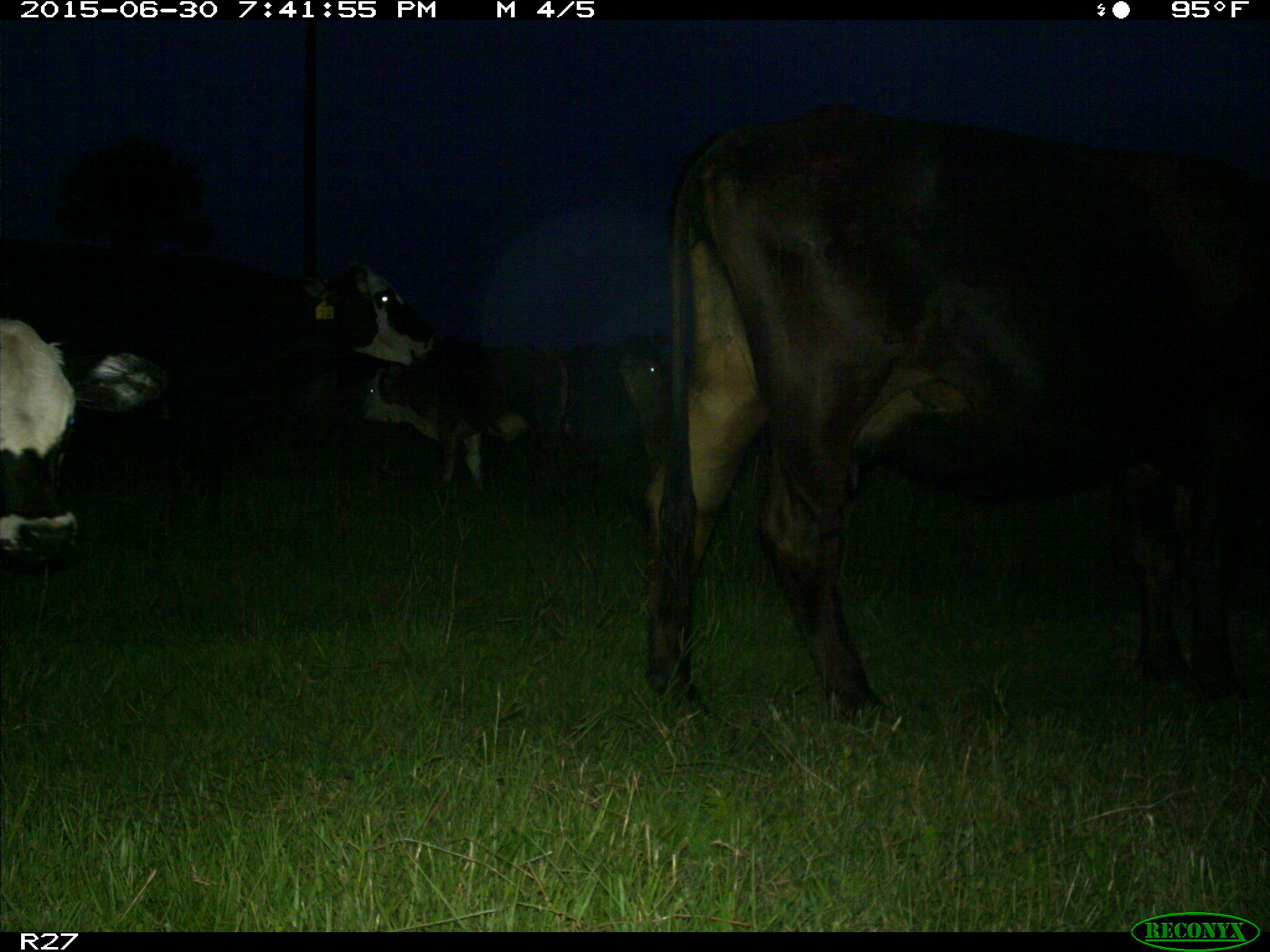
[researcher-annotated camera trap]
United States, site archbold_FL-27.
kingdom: Animalia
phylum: Chordata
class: Mammalia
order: Artiodactyla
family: Bovidae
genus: Bos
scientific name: Bos taurus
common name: domestic cow